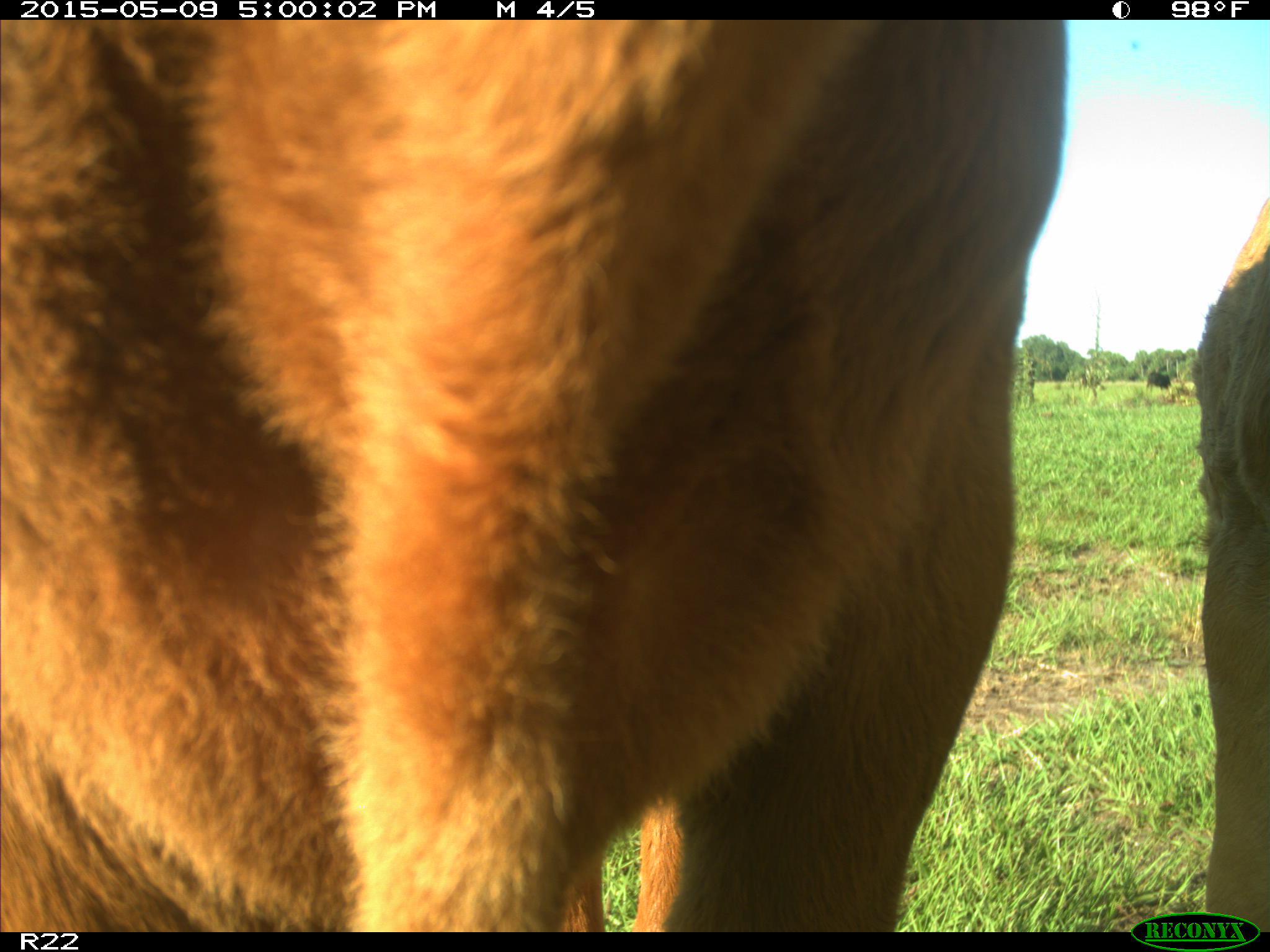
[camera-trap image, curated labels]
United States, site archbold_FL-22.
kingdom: Animalia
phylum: Chordata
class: Mammalia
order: Artiodactyla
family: Bovidae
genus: Bos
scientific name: Bos taurus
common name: domestic cow